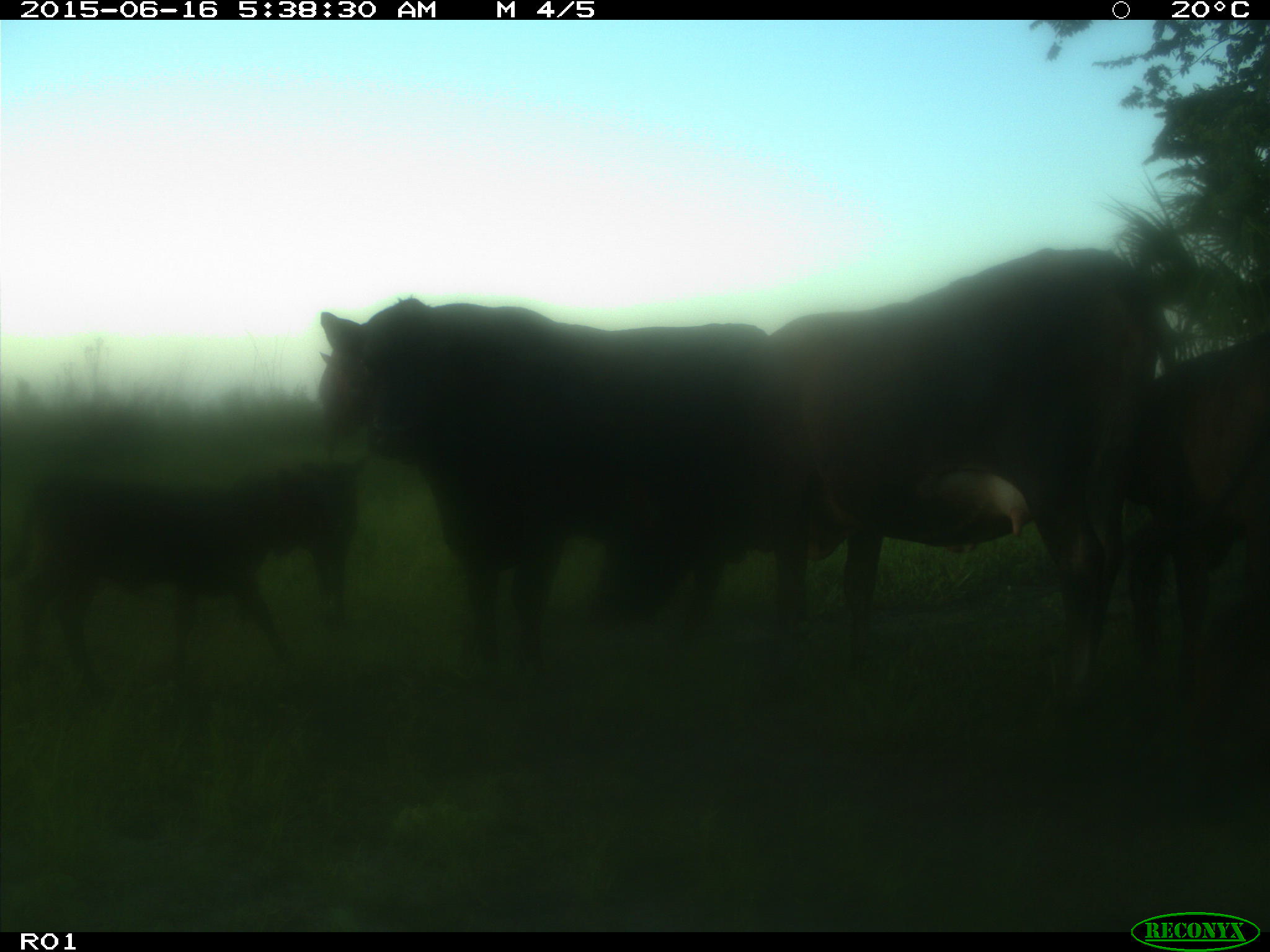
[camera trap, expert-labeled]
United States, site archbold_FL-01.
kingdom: Animalia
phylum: Chordata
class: Mammalia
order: Artiodactyla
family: Bovidae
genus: Bos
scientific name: Bos taurus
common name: domestic cow